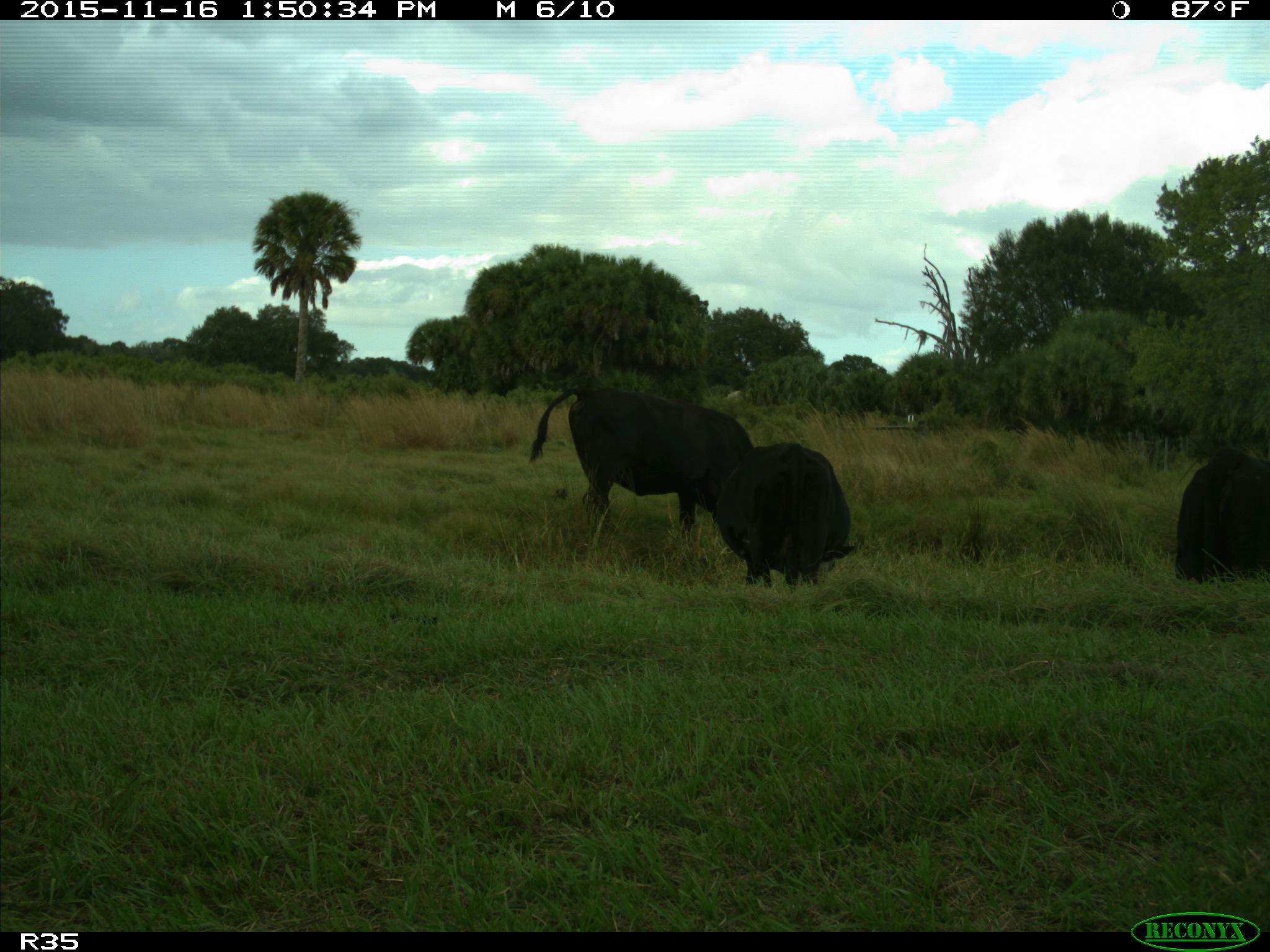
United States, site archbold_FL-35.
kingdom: Animalia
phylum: Chordata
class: Mammalia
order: Artiodactyla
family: Bovidae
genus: Bos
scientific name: Bos taurus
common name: domestic cow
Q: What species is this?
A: Bos taurus (domestic cow).